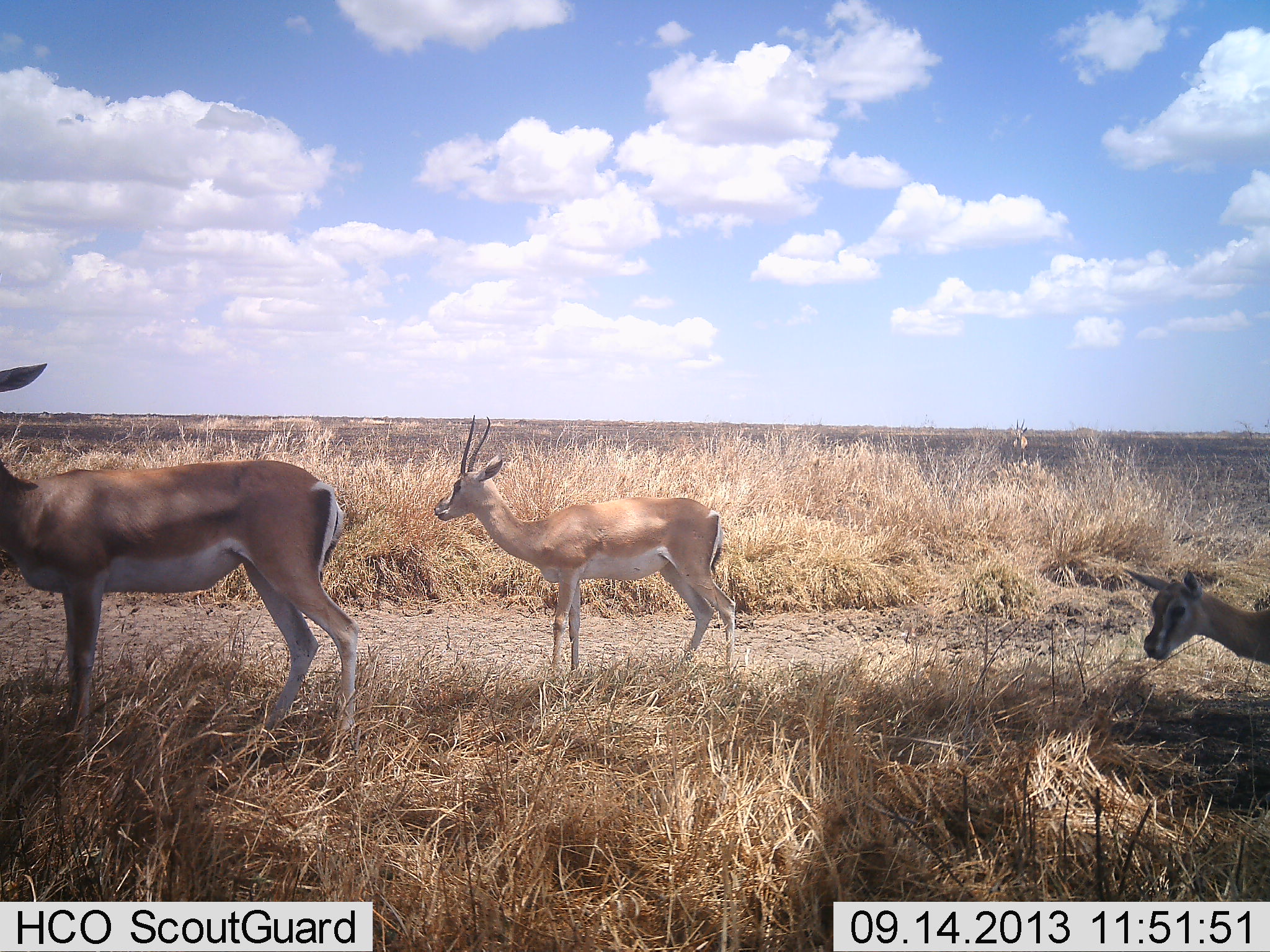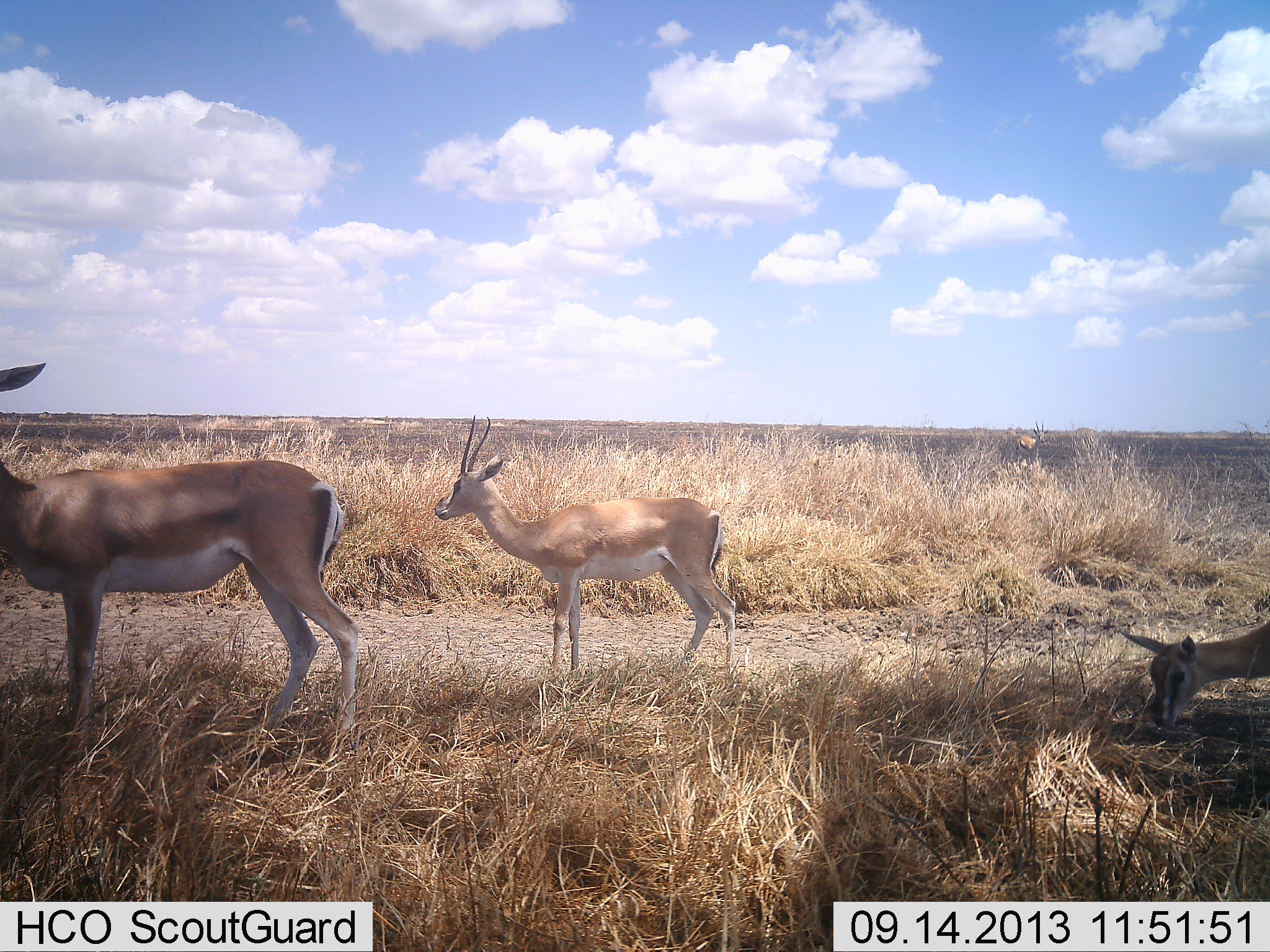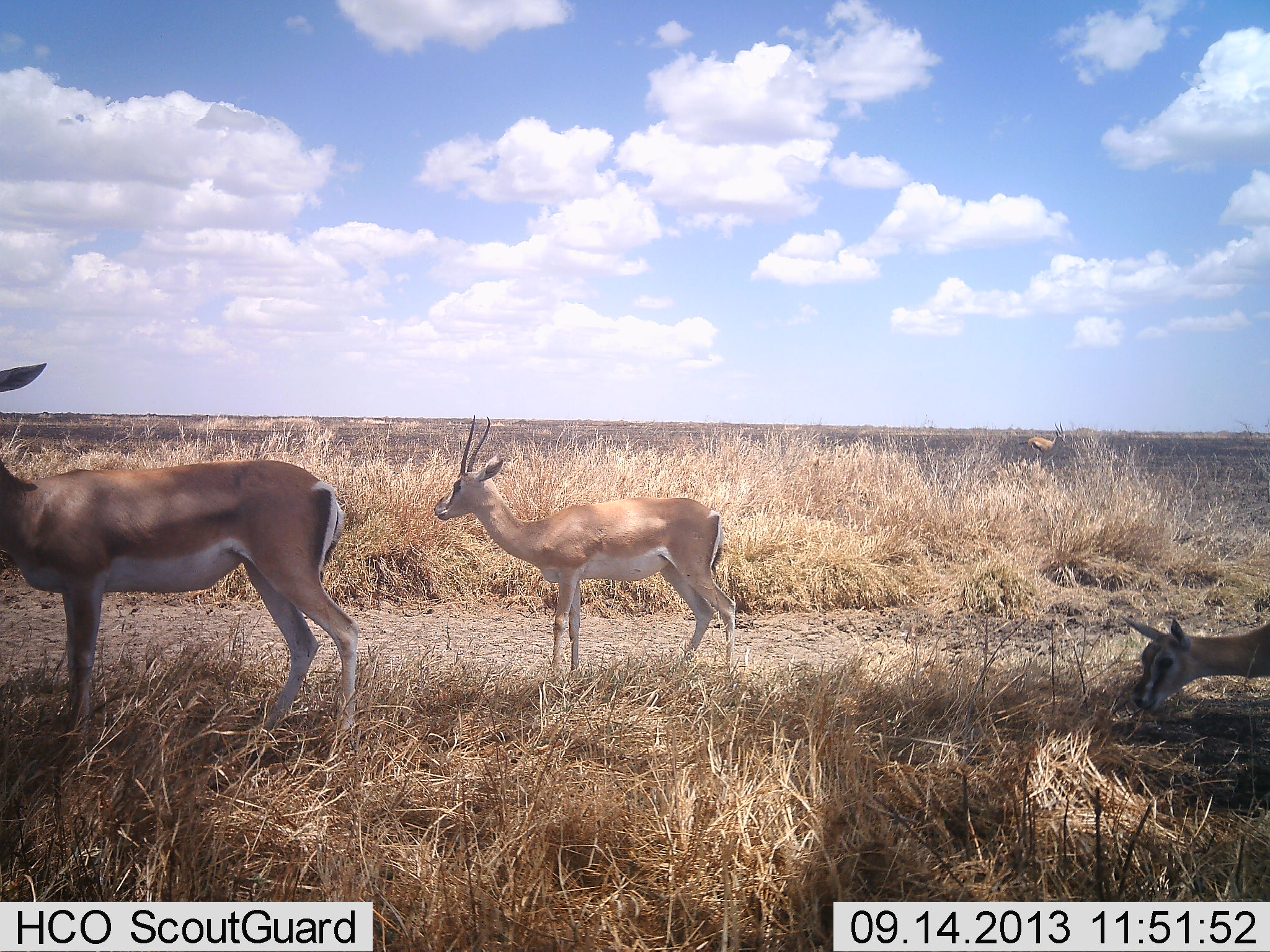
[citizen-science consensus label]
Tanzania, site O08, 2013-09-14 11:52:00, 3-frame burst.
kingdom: Animalia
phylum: Chordata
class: Mammalia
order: Artiodactyla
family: Bovidae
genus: Nanger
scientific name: Nanger granti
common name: grant's gazelle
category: gazellegrants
Gazellegrants (grant's gazelle) (Nanger granti), count 3. Behavior (volunteer vote fractions): standing 97%, resting 3%, moving 8%, interacting 0%. Young present (vote fraction): 13%. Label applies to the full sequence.